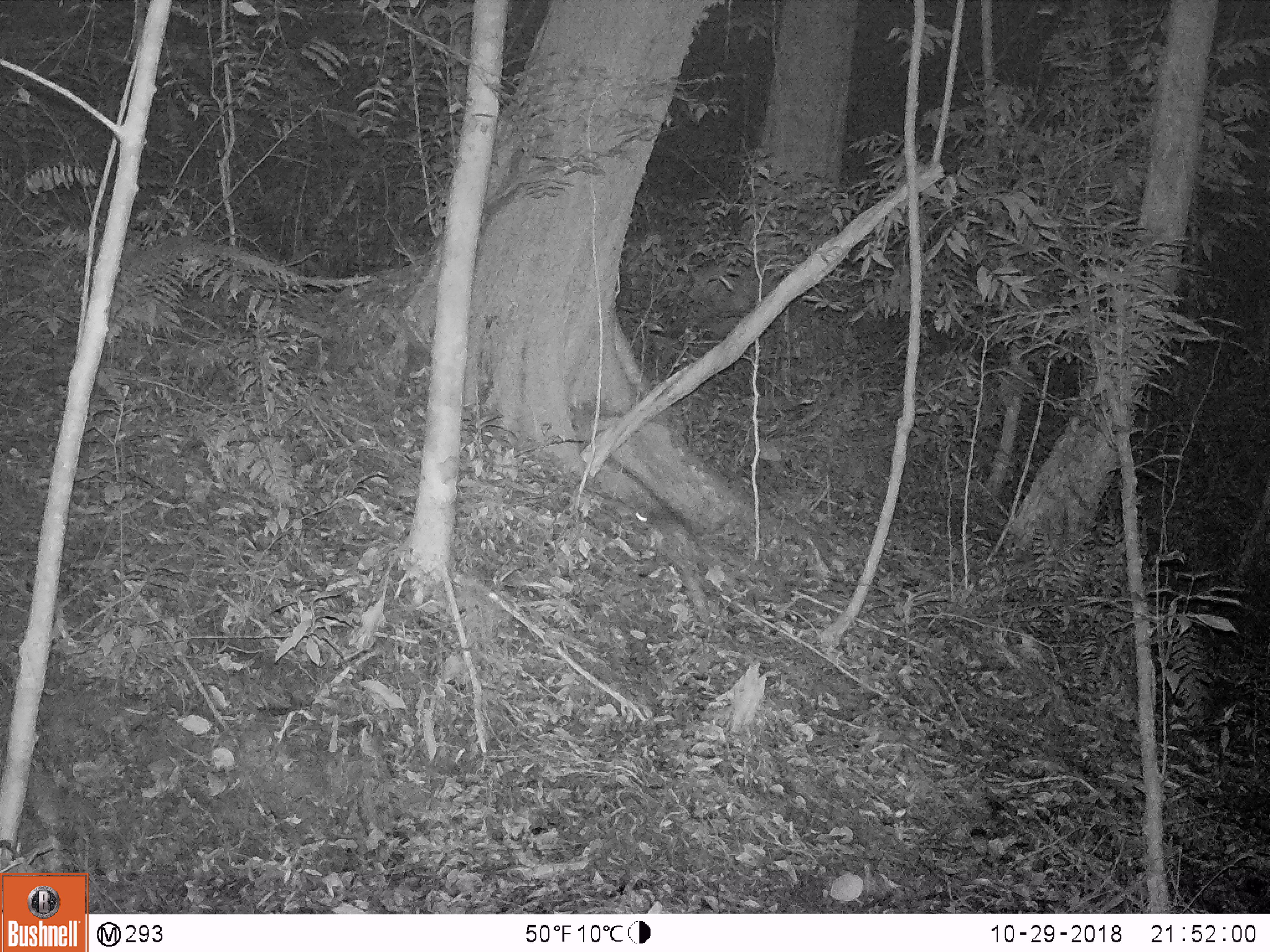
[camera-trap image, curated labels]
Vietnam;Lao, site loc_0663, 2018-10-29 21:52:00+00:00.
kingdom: Animalia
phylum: Chordata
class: Mammalia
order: Rodentia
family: Muridae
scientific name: Muridae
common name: old-world mice and rats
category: unidentified murid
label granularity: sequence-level